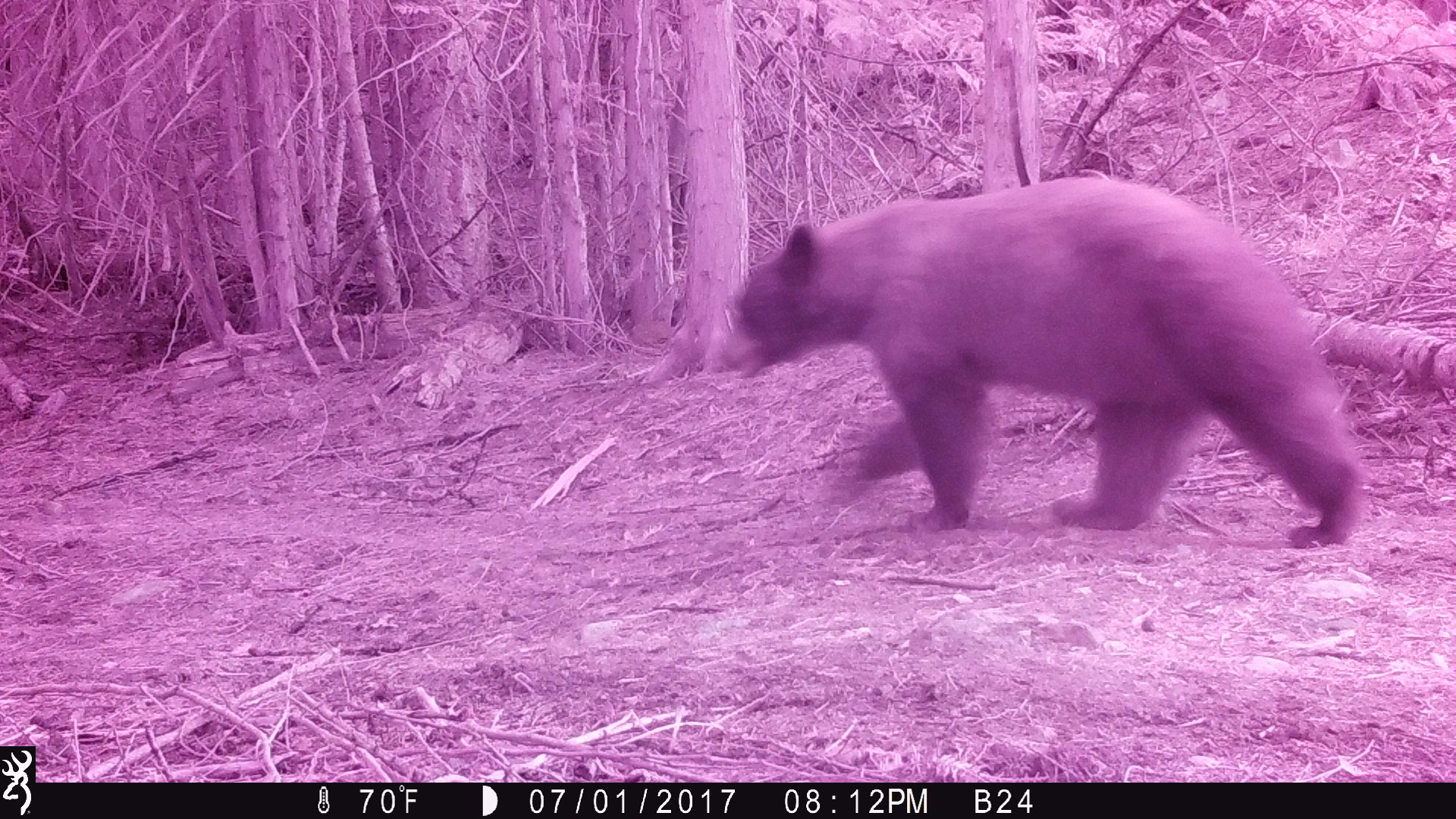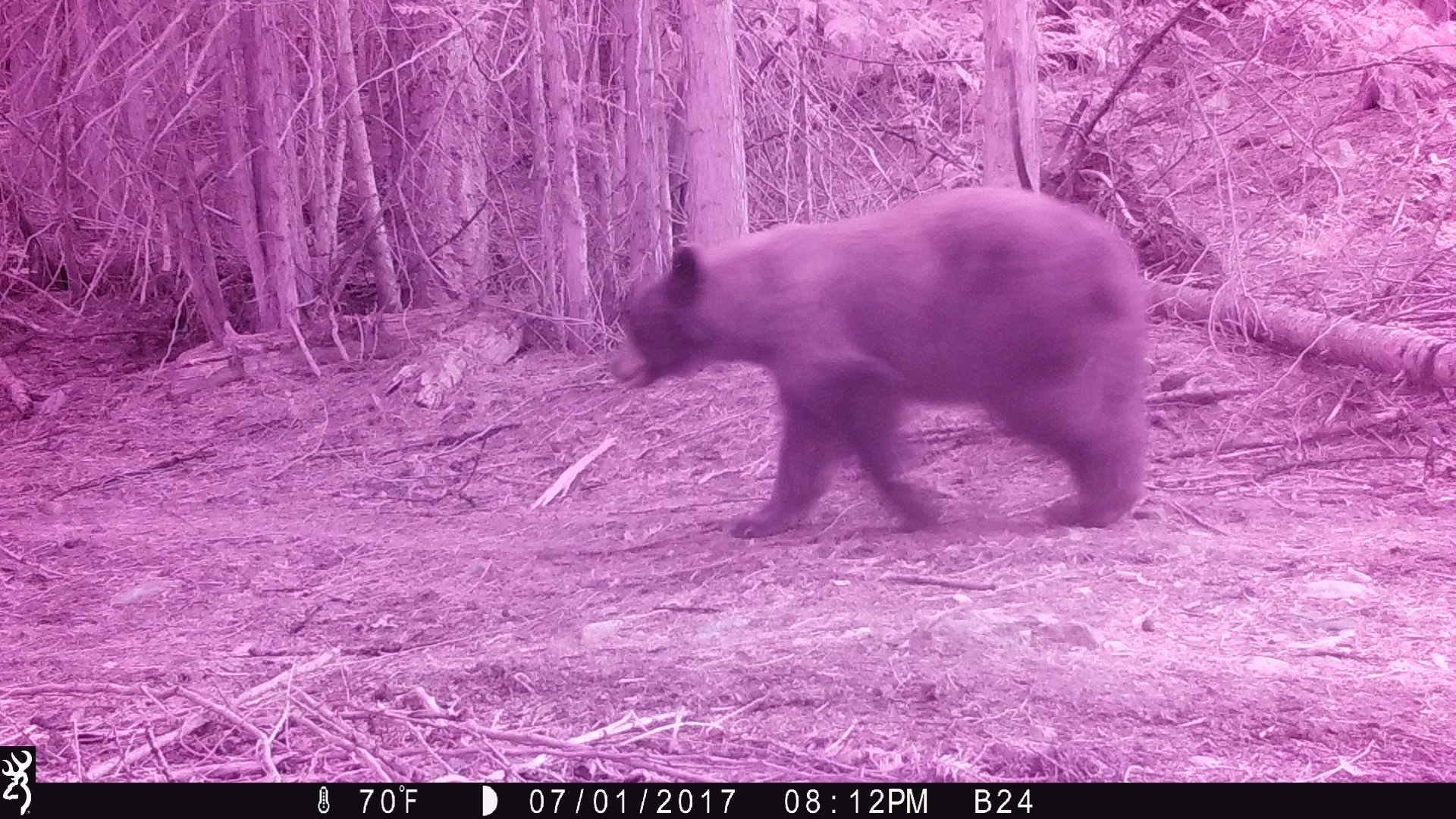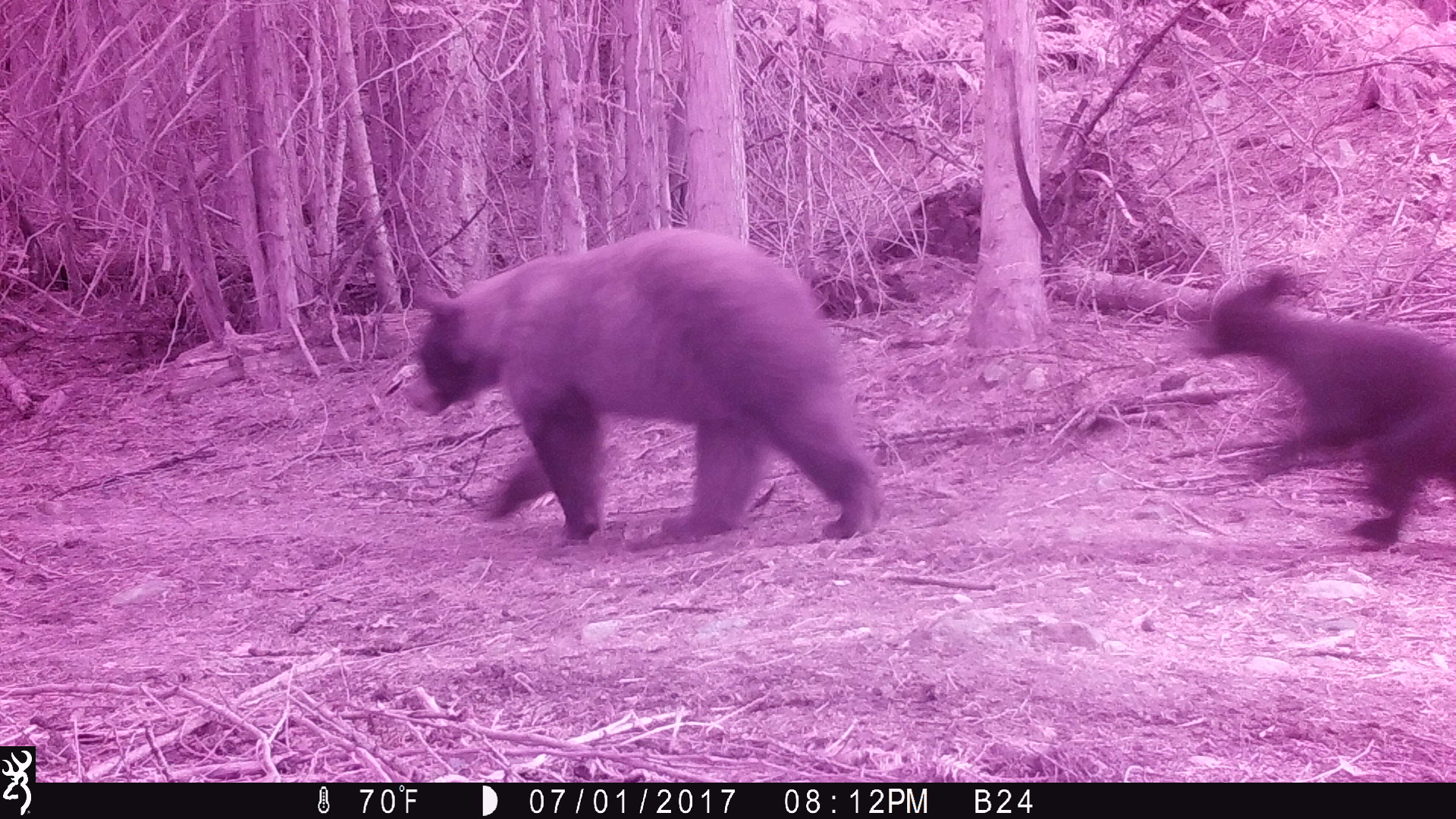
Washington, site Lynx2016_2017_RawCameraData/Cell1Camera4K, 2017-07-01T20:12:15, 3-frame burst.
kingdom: Animalia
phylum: Chordata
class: Mammalia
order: Carnivora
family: Ursidae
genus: Ursus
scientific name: Ursus americanus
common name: american black bear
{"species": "Ursus americanus (american black bear)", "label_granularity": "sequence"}